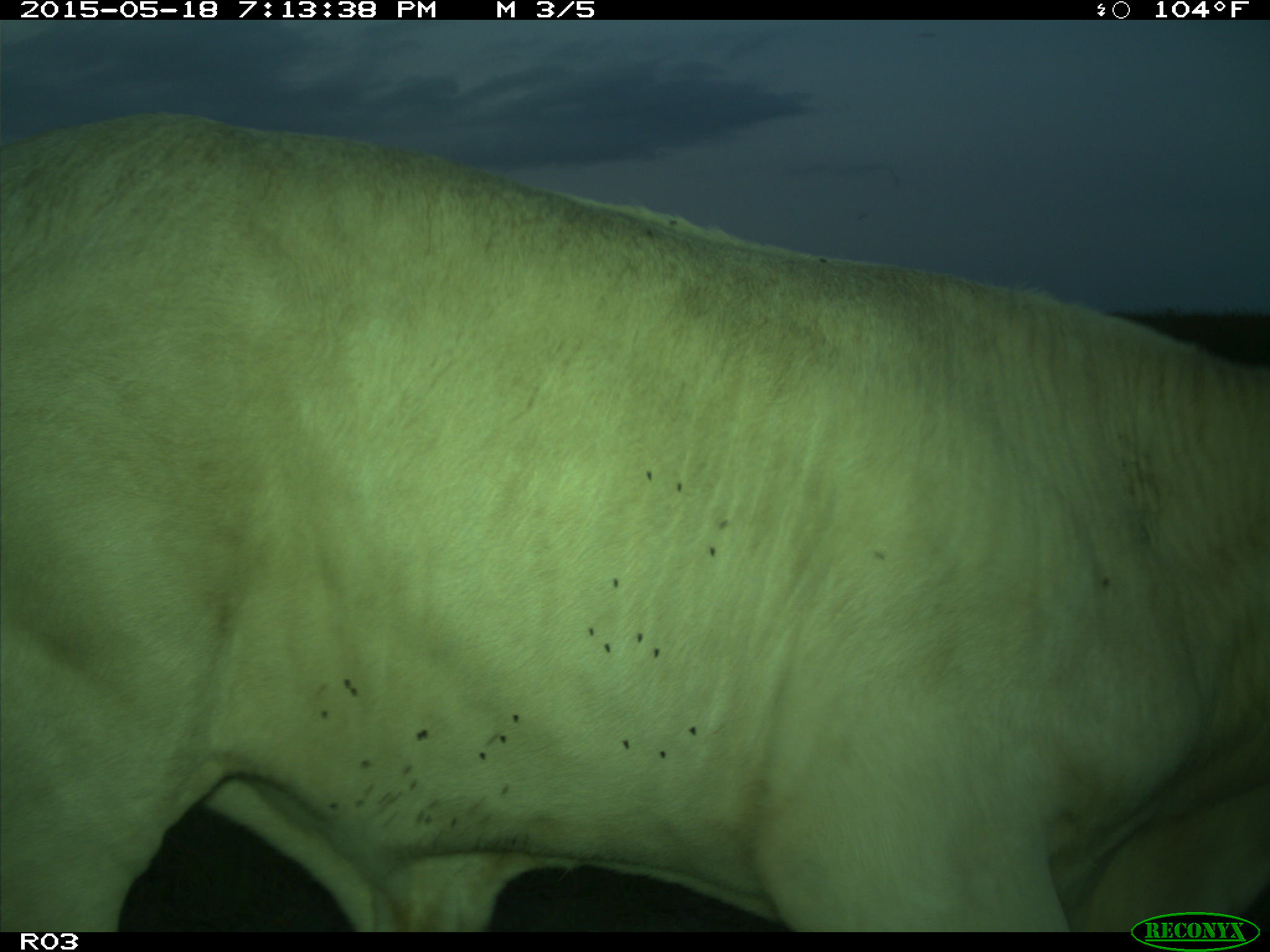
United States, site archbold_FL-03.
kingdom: Animalia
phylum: Chordata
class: Mammalia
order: Artiodactyla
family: Bovidae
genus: Bos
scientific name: Bos taurus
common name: domestic cow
Bos taurus (domestic cow).